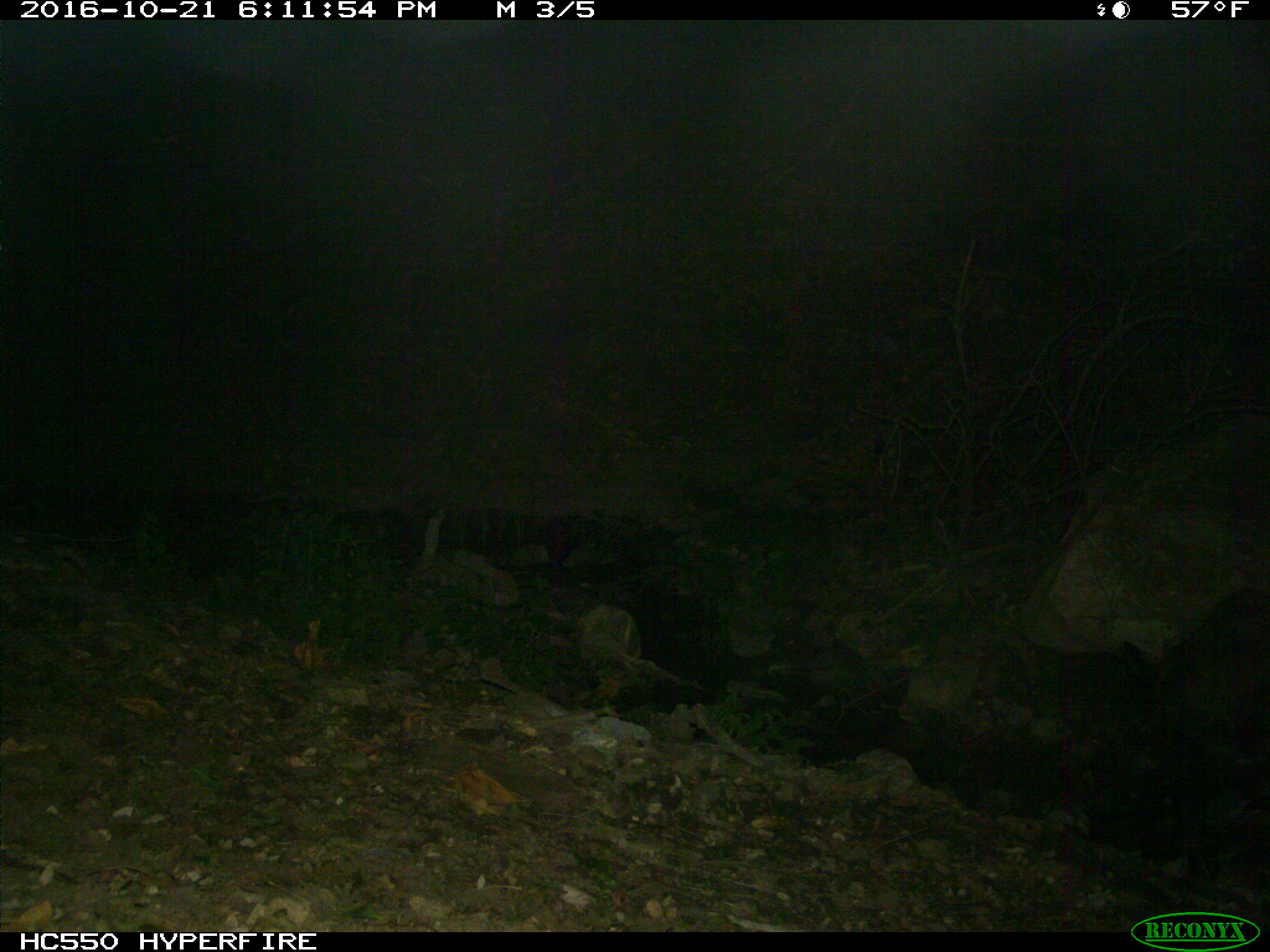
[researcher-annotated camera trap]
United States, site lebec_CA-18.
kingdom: Animalia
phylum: Chordata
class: Mammalia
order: Artiodactyla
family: Suidae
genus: Sus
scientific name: Sus scrofa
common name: wild boar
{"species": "Sus scrofa (wild boar)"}